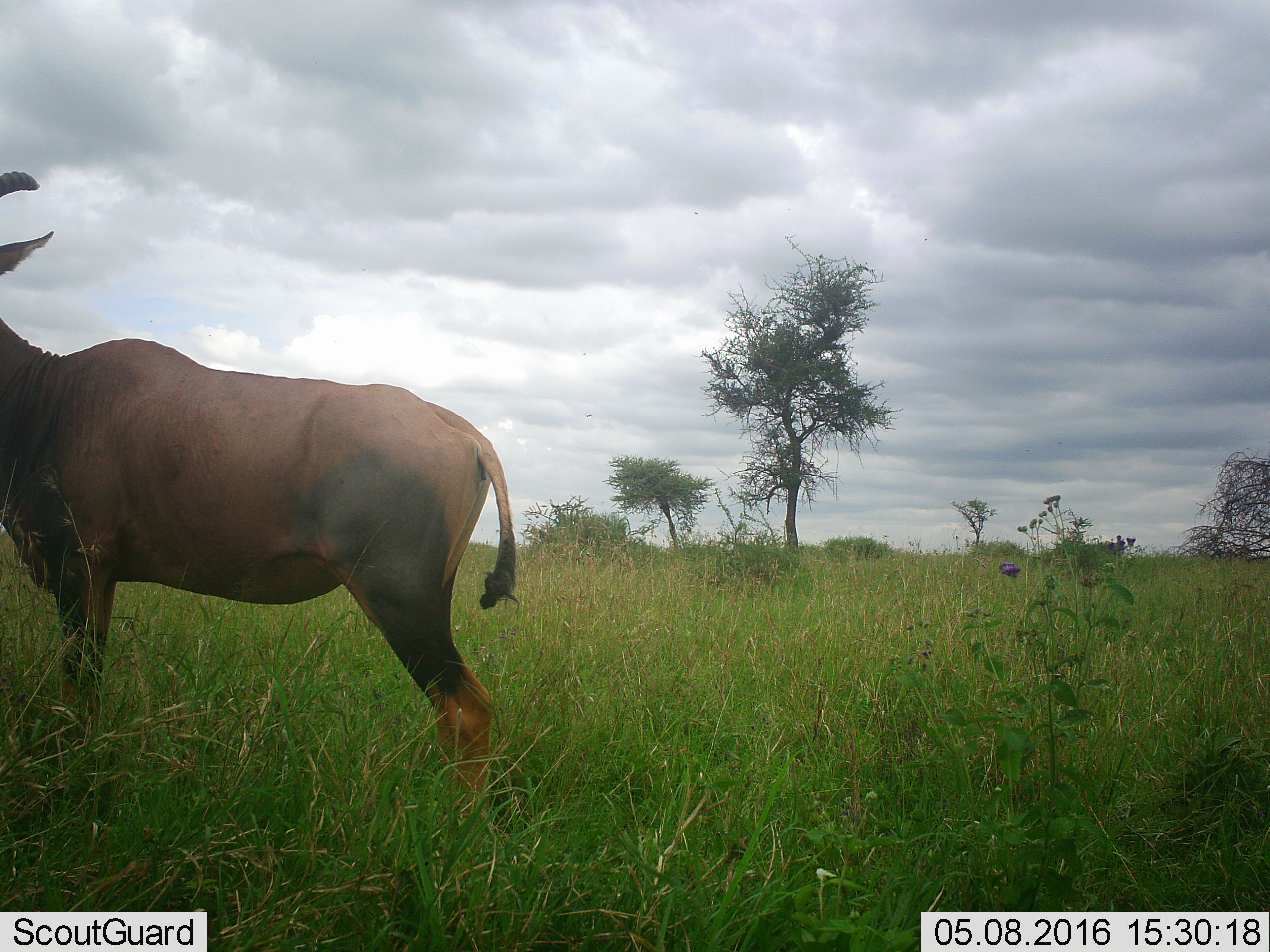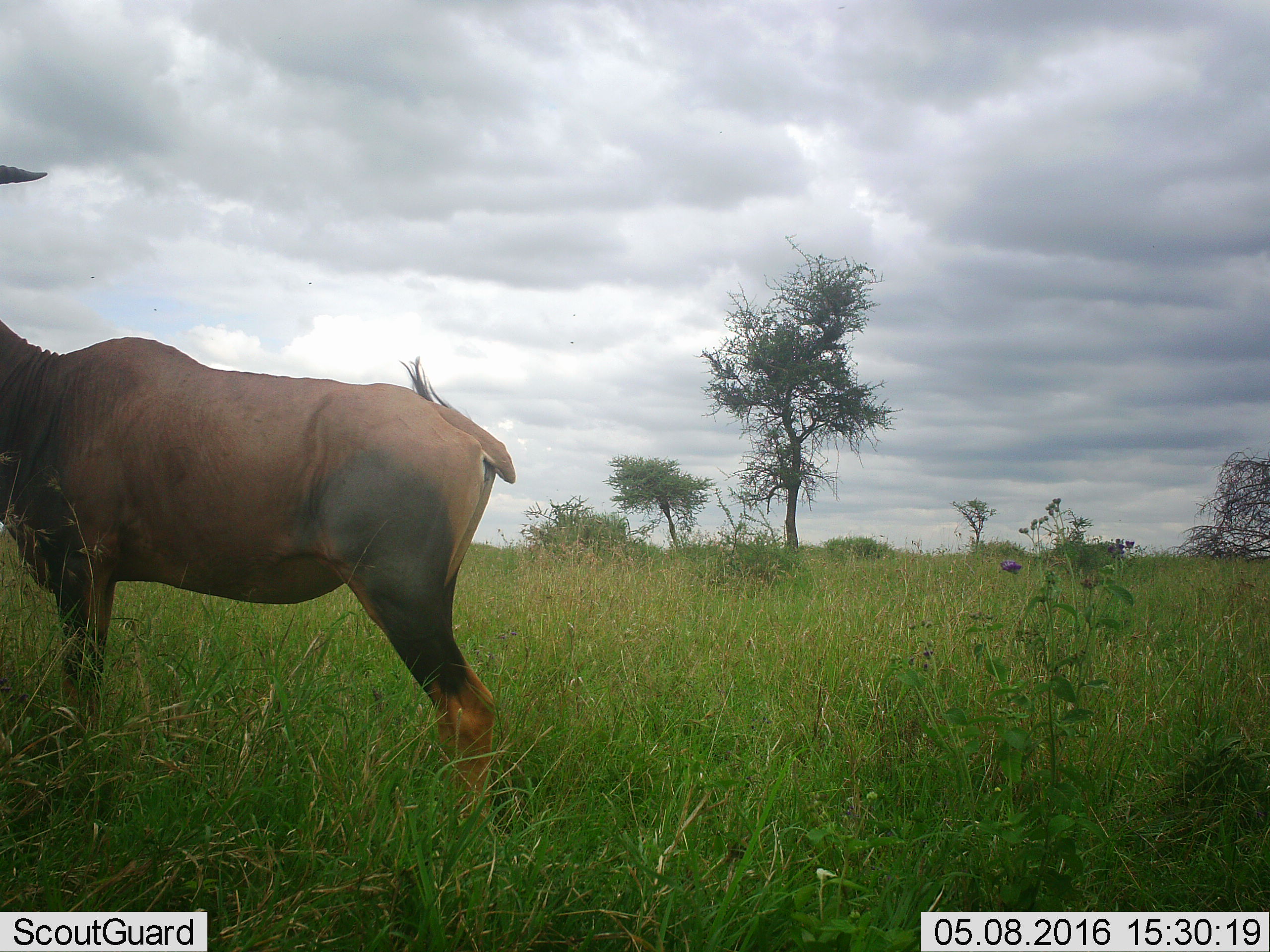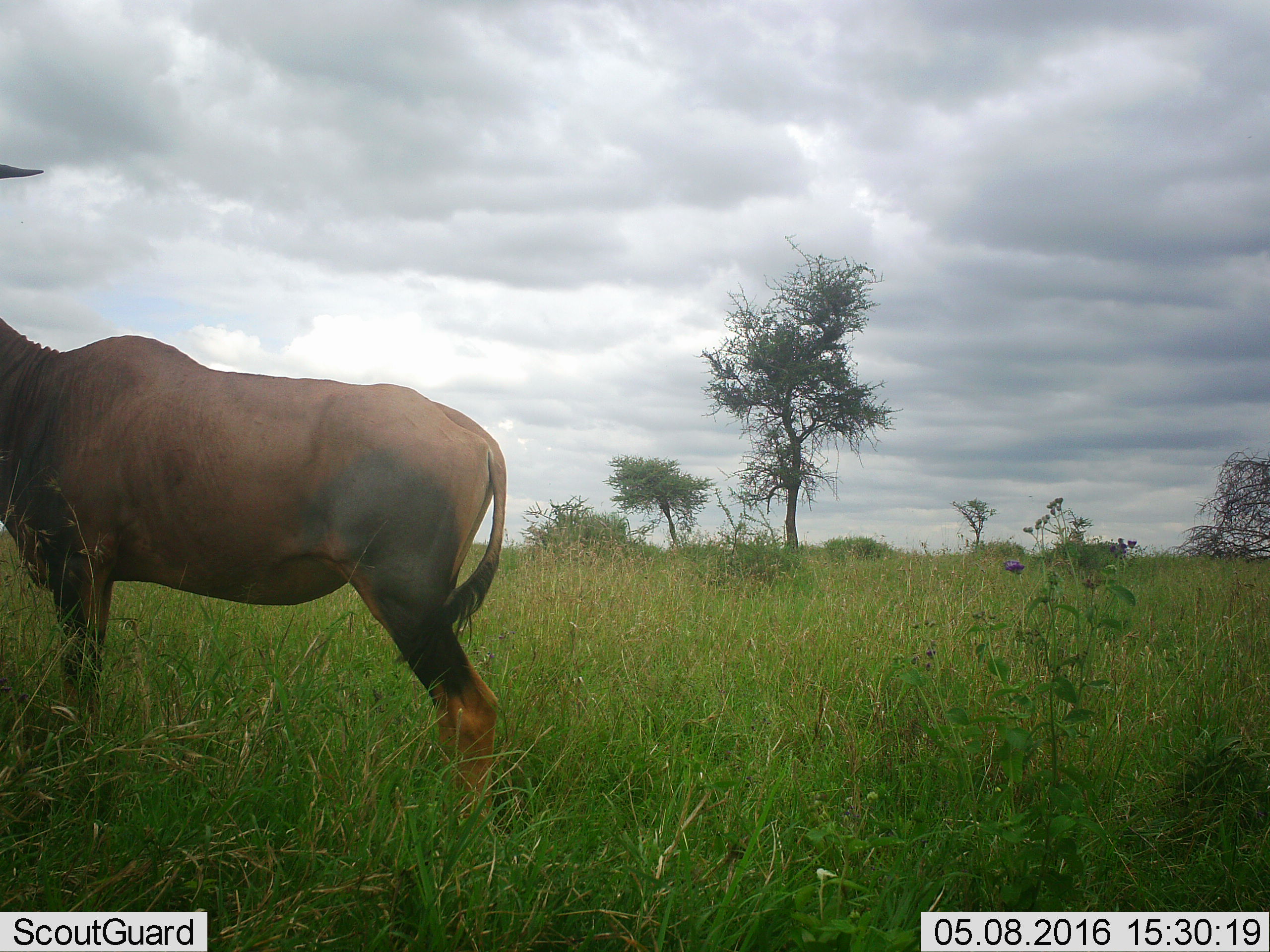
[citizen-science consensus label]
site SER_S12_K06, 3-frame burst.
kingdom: Animalia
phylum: Chordata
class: Mammalia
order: Artiodactyla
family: Bovidae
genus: Damaliscus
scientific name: Damaliscus lunatus jimela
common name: topi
Topi (Damaliscus lunatus jimela), count 1. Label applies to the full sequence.